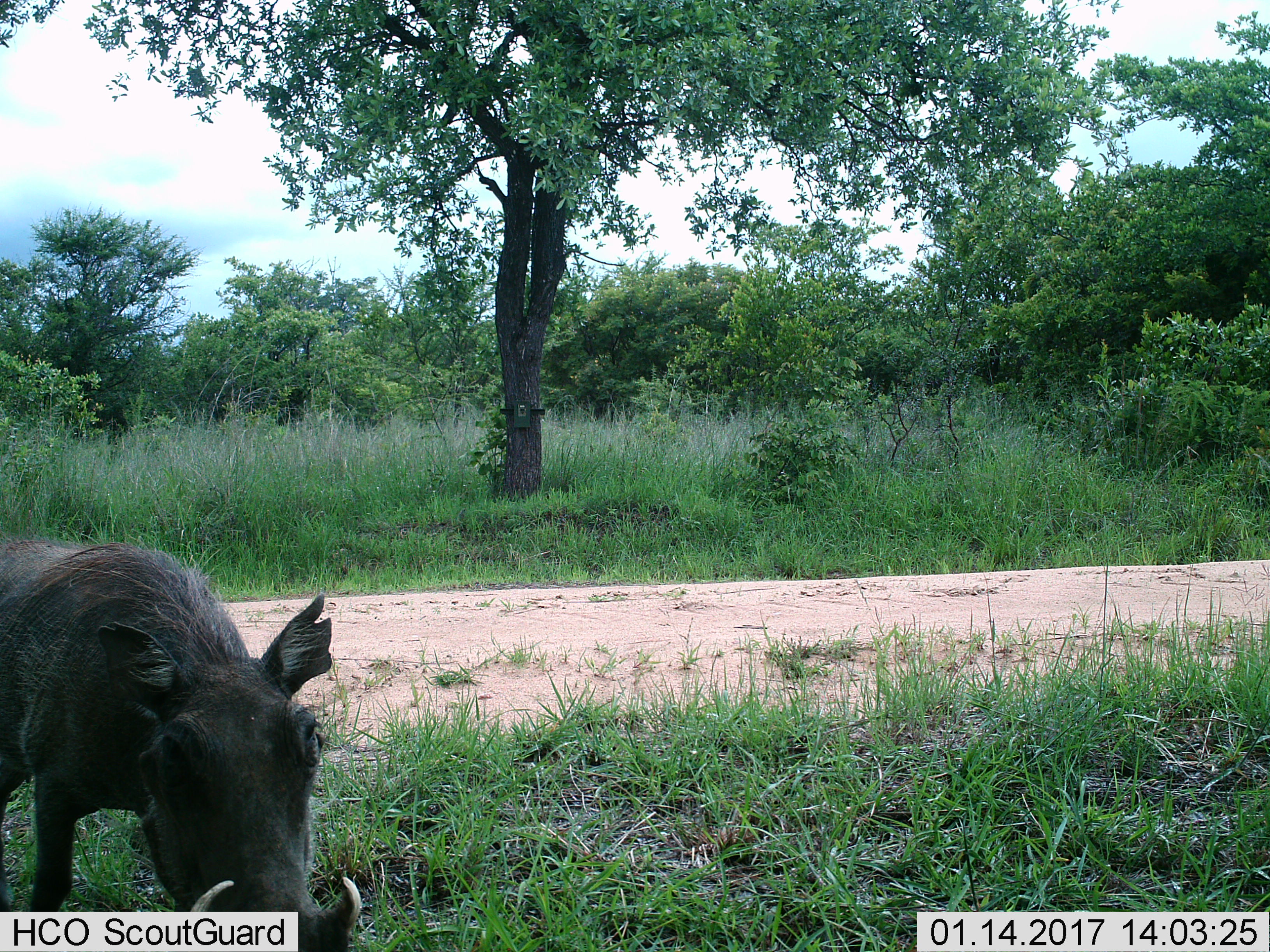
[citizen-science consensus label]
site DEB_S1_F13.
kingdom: Animalia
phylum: Chordata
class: Mammalia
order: Artiodactyla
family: Suidae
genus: Phacochoerus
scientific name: Phacochoerus africanus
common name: warthog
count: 1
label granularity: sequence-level